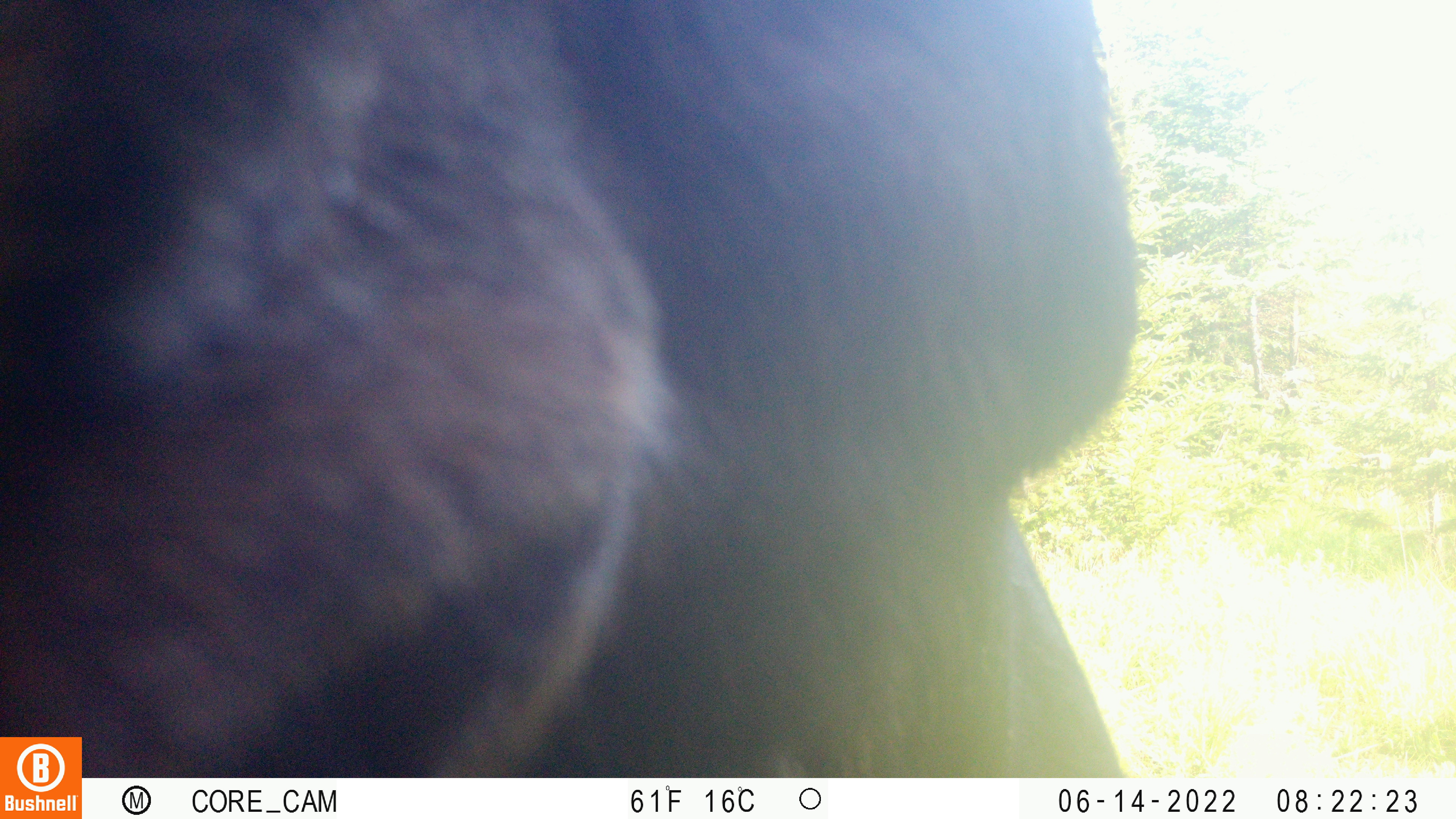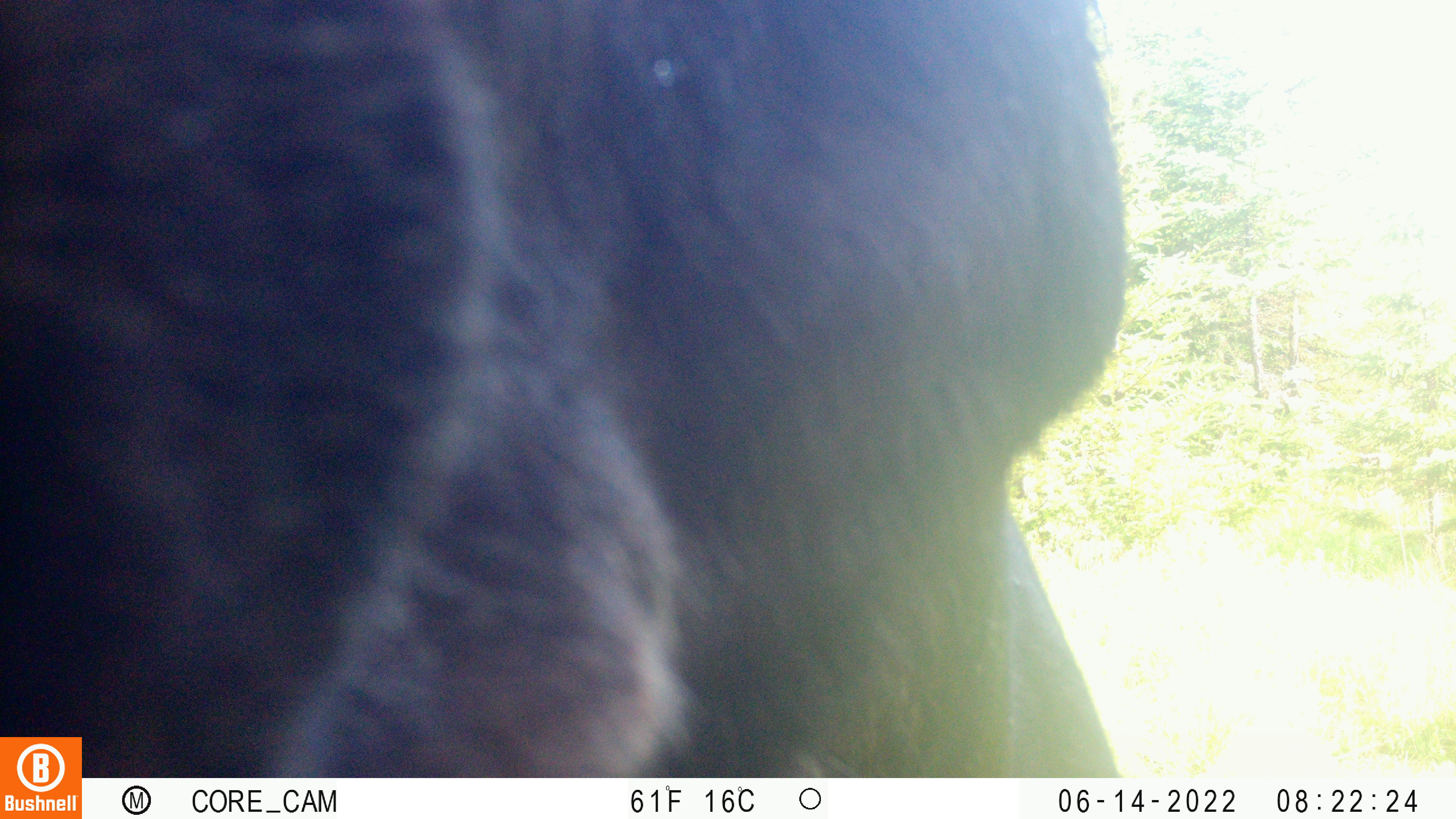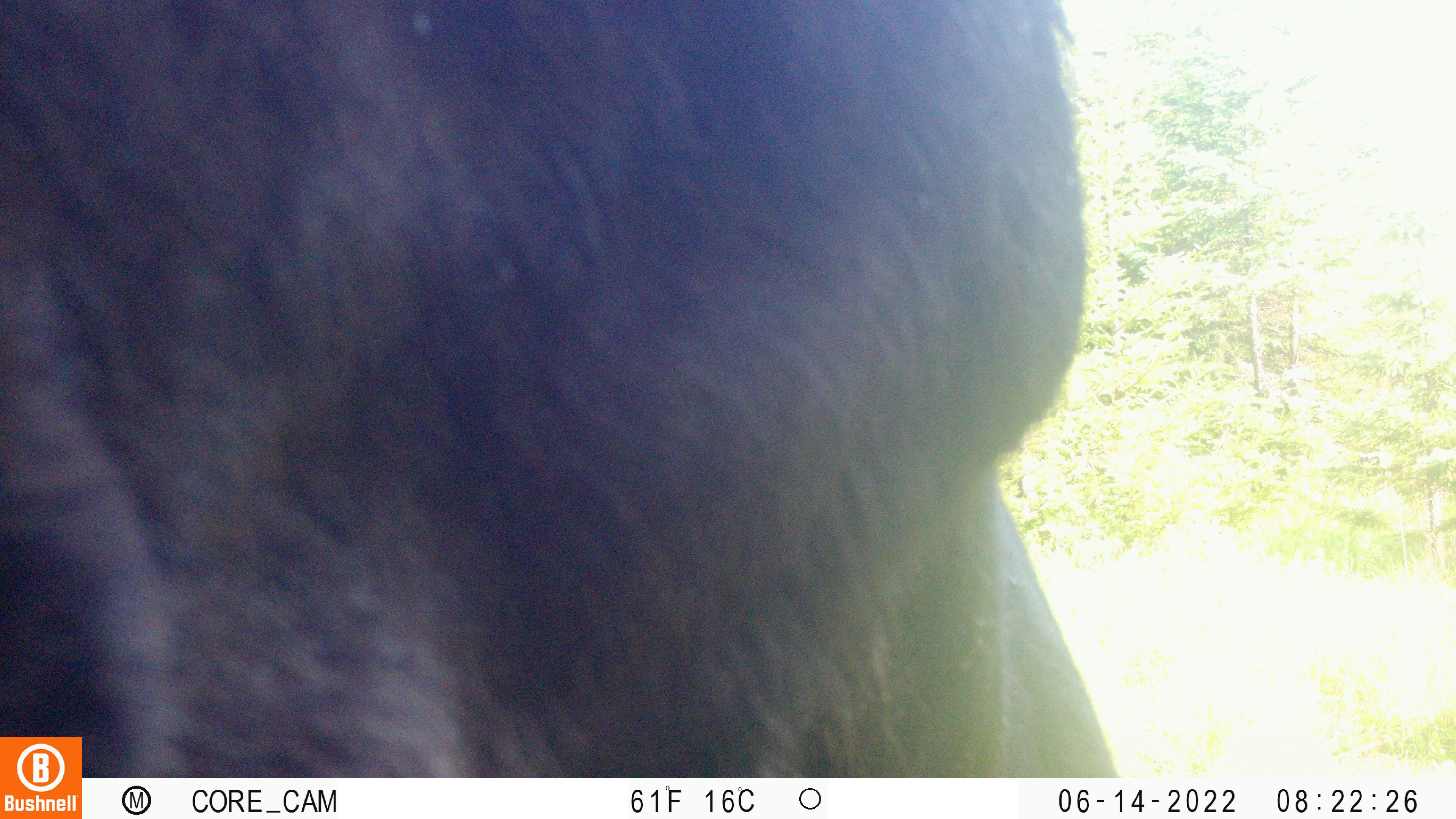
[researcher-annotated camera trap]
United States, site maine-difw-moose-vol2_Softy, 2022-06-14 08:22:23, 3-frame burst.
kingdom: Animalia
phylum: Chordata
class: Mammalia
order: Artiodactyla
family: Cervidae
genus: Alces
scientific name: Alces alces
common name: moose